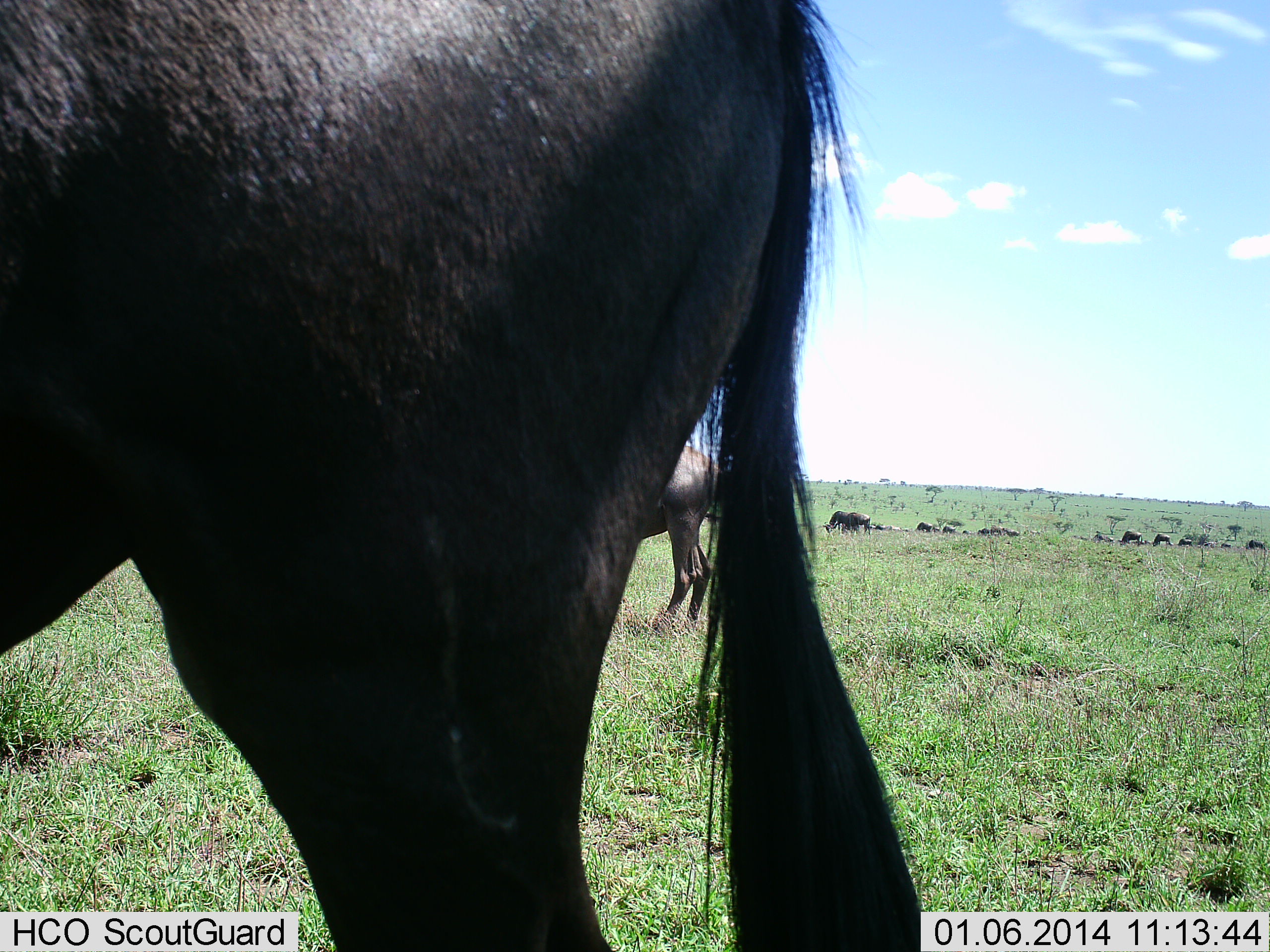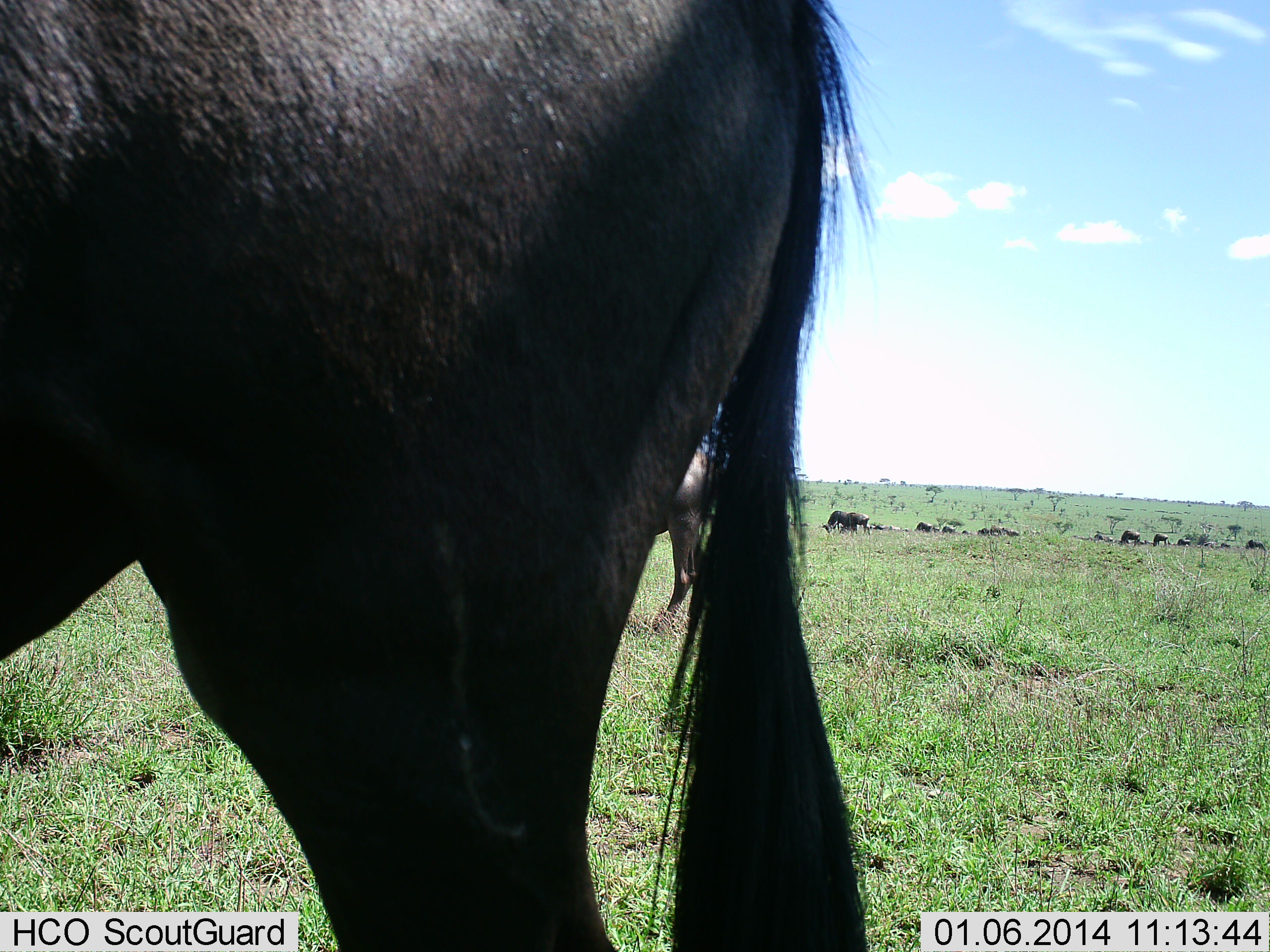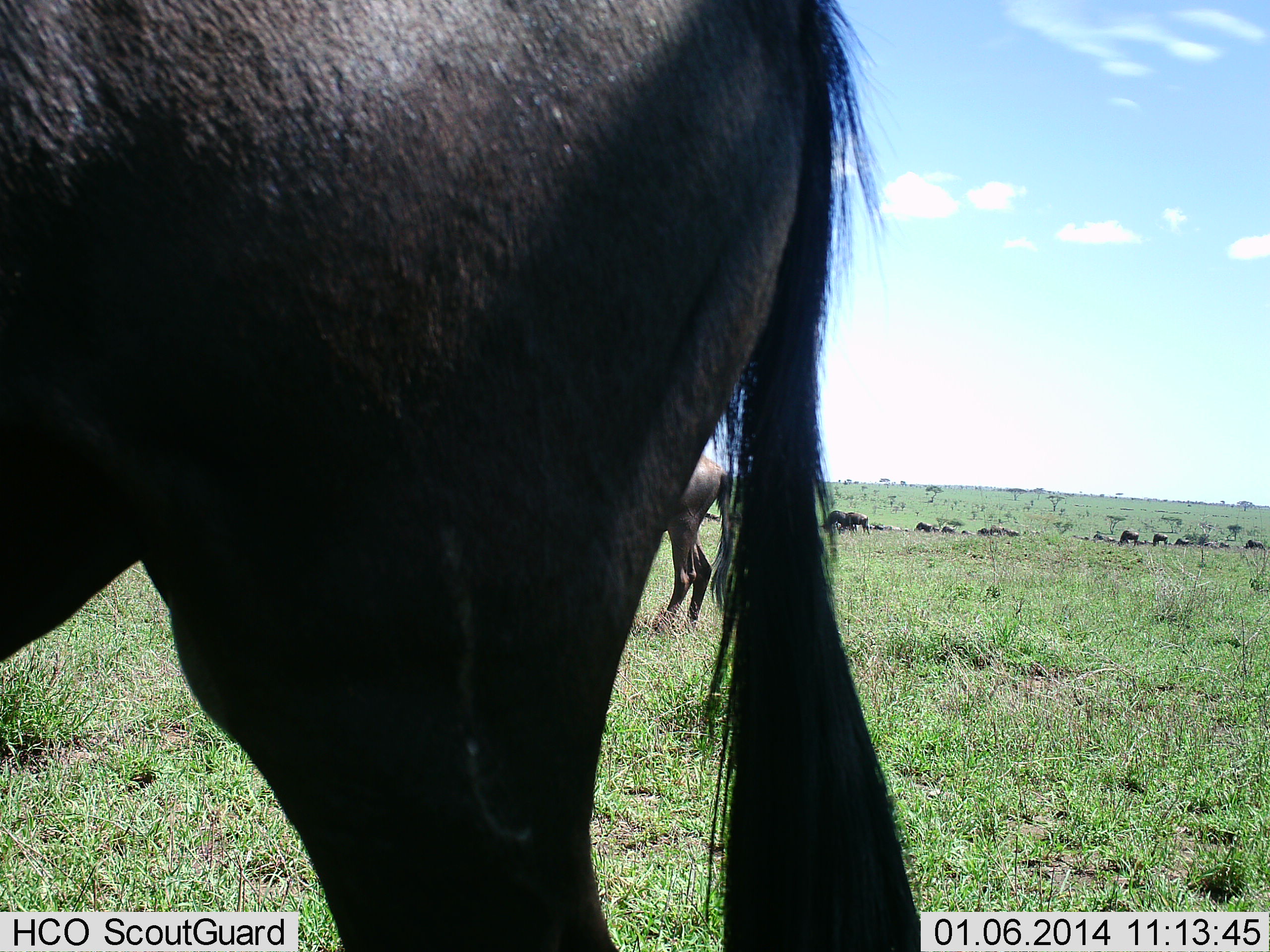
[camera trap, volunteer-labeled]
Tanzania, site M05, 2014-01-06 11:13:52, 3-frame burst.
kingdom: Animalia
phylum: Chordata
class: Mammalia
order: Artiodactyla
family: Bovidae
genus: Connochaetes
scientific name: Connochaetes taurinus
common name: blue wildebeest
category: wildebeest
Wildebeest (blue wildebeest) (Connochaetes taurinus), count 11-50. Behavior (volunteer vote fractions): standing 60%, resting 0%, moving 10%, interacting 0%. Young present (vote fraction): 0%. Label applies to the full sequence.